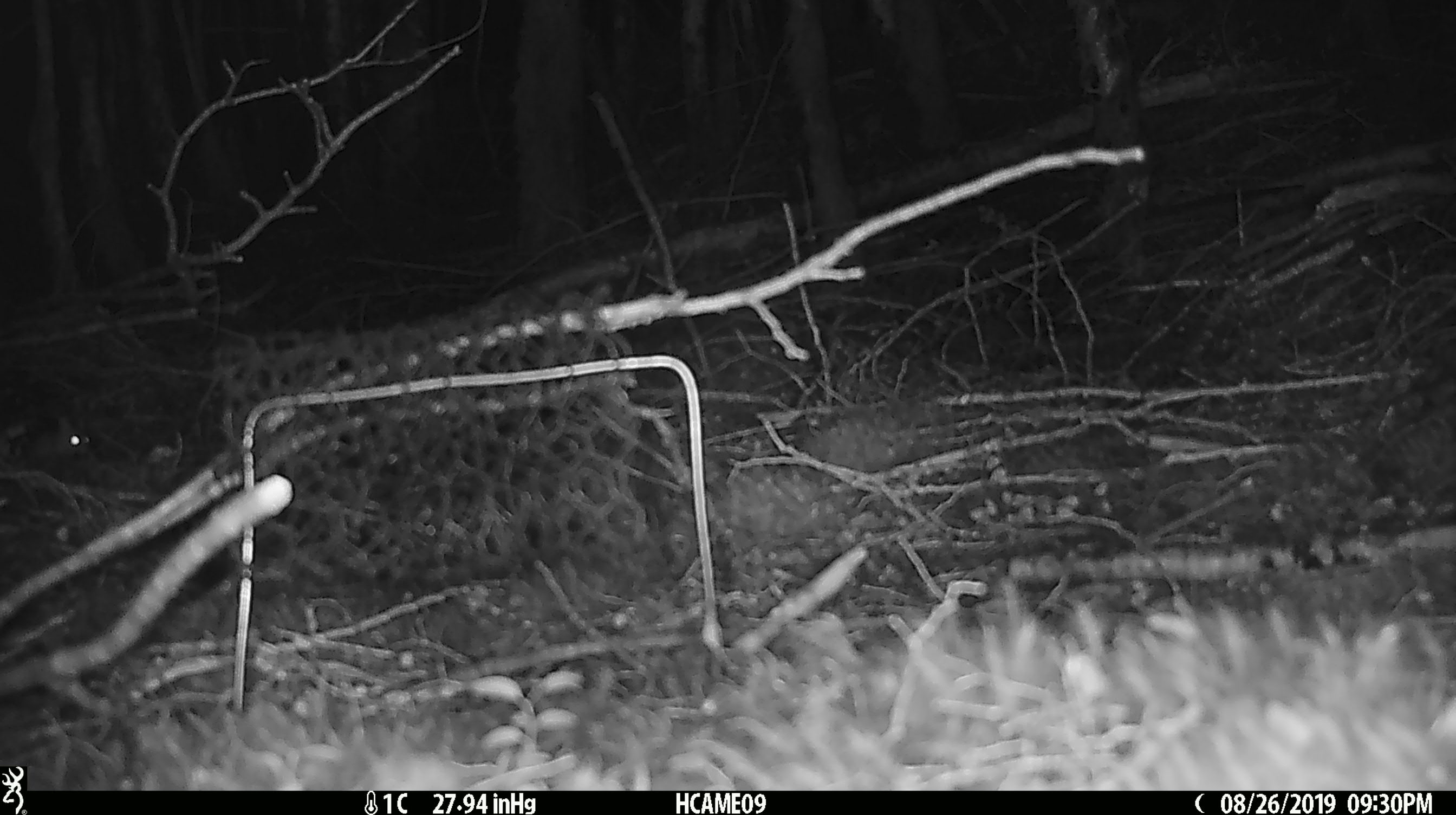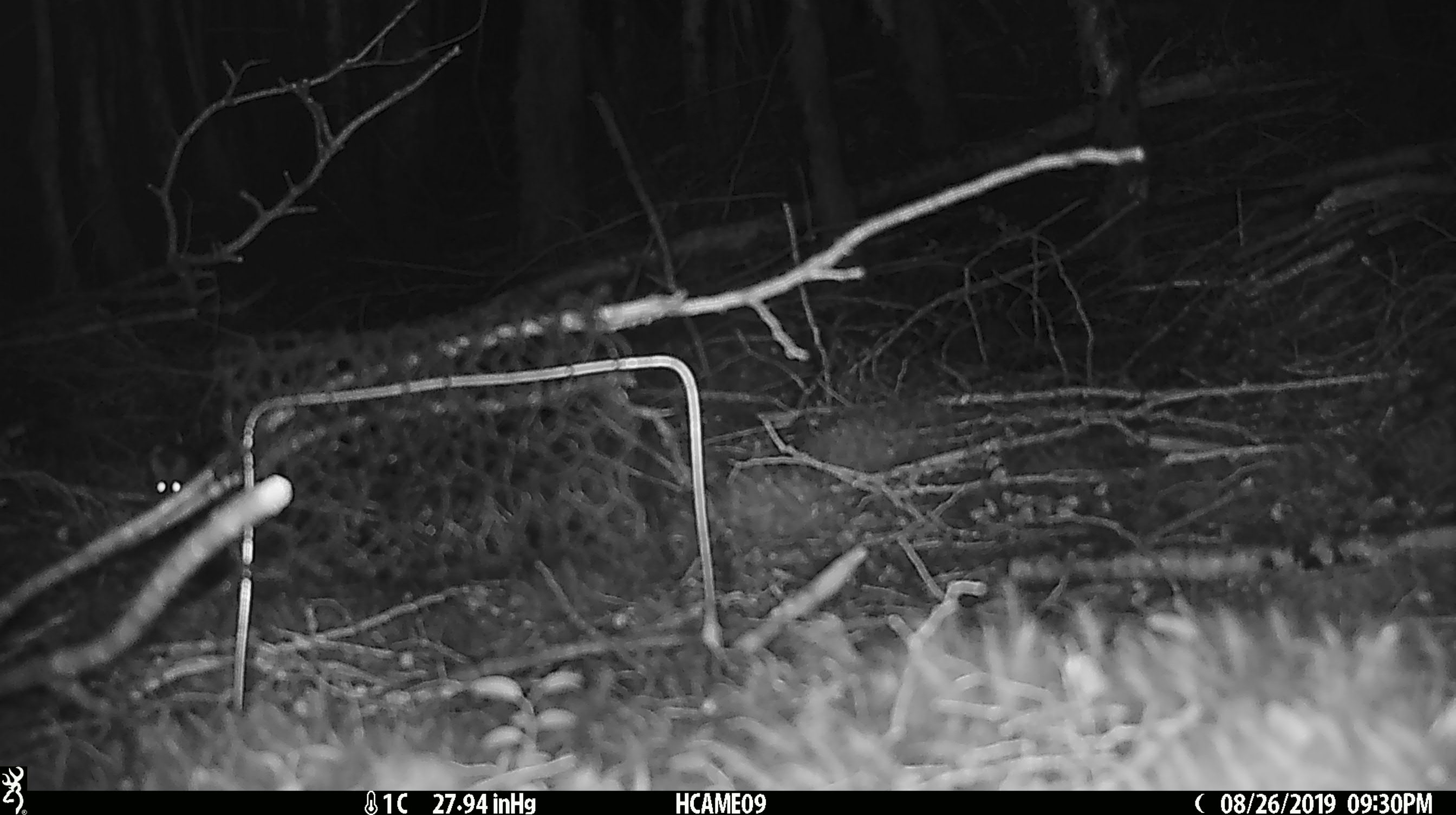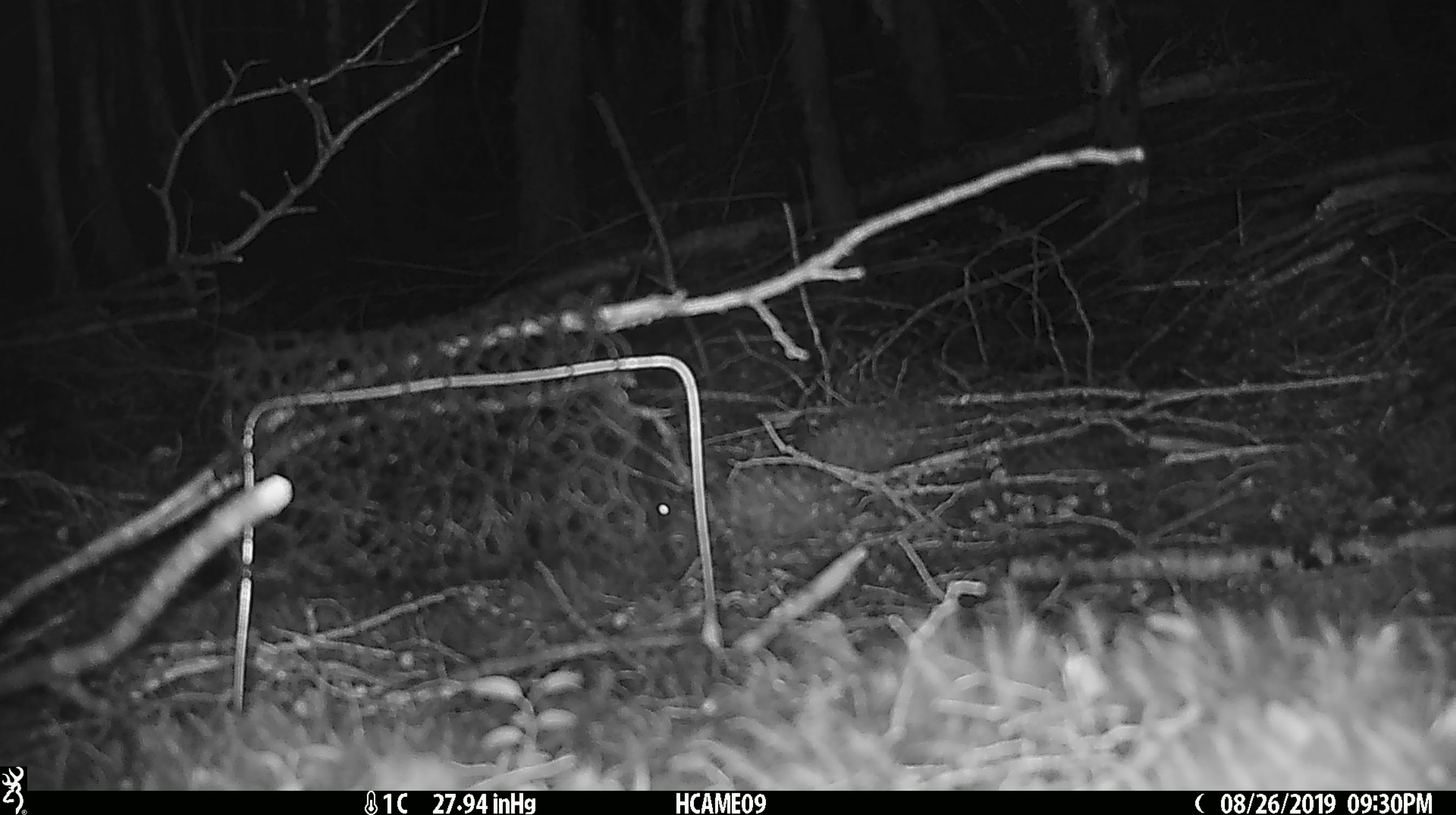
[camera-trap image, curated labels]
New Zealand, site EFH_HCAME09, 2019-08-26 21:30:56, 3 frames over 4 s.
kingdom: Animalia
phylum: Chordata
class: Mammalia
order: Rodentia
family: Muridae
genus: Mus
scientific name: Mus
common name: mouse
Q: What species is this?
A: Mouse (Mus).